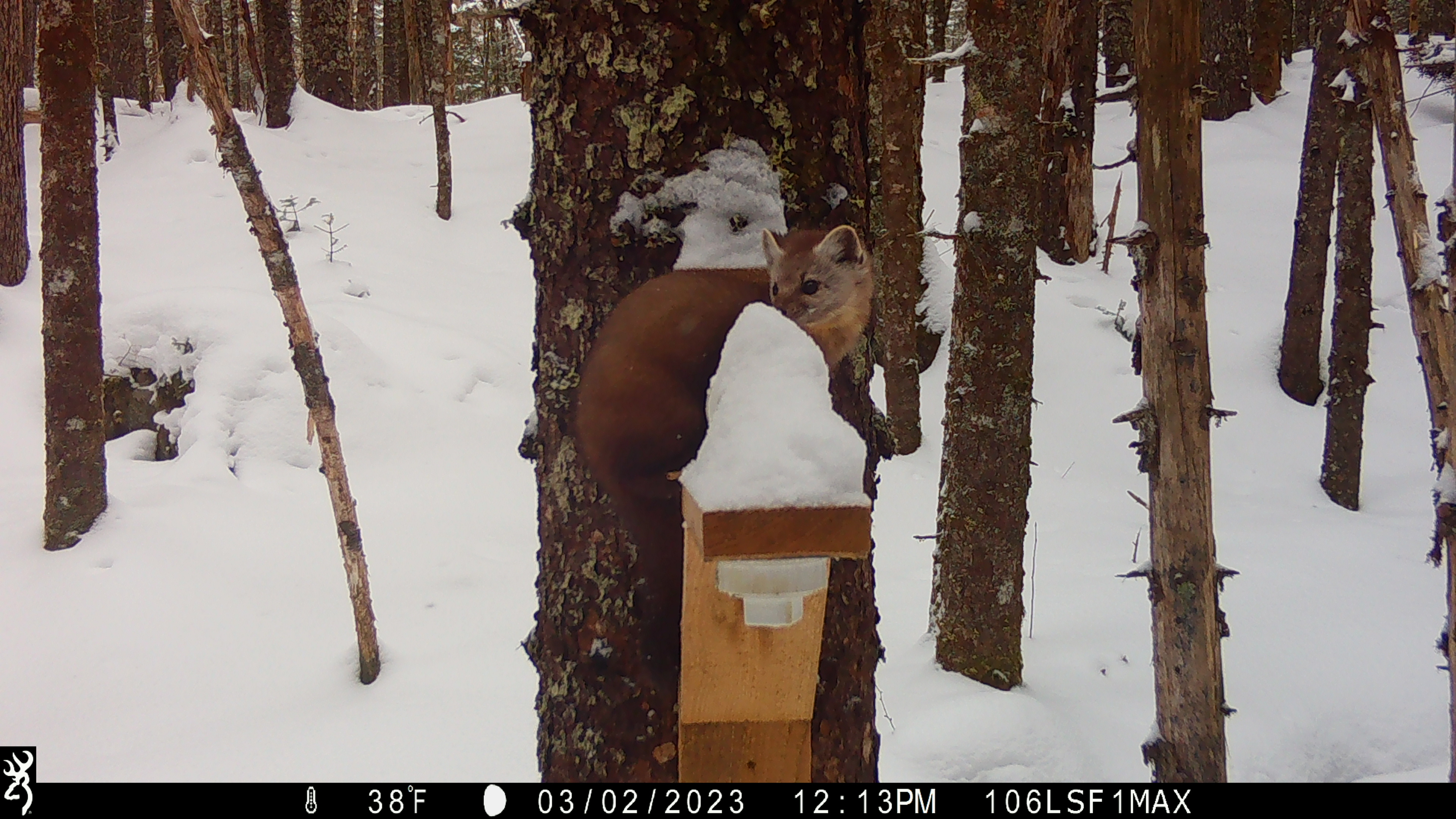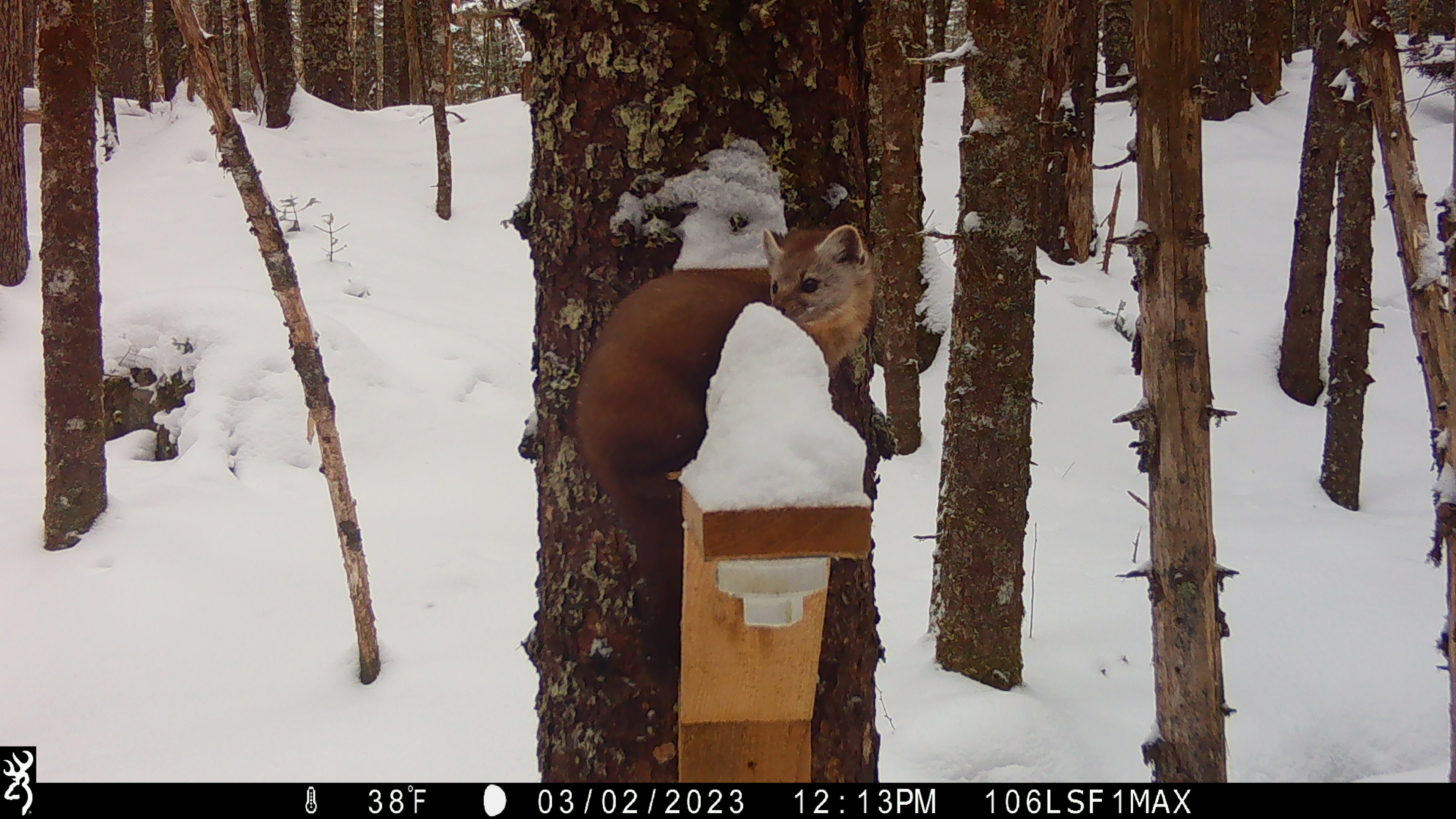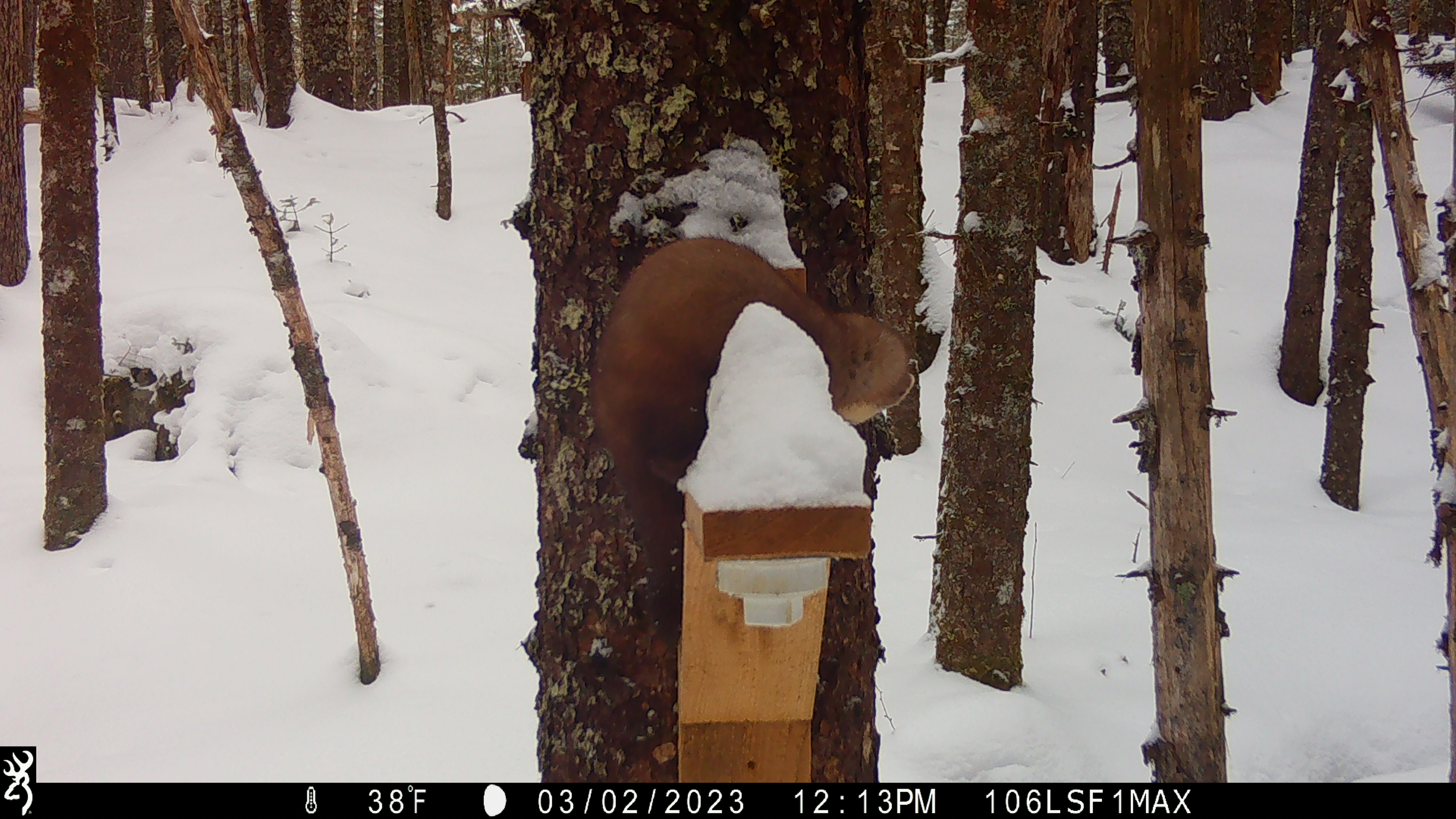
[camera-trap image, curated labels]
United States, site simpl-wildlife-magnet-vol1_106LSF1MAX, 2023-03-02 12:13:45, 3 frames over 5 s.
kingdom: Animalia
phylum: Chordata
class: Mammalia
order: Carnivora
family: Mustelidae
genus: Martes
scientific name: Martes americana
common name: american marten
American marten (Martes americana).